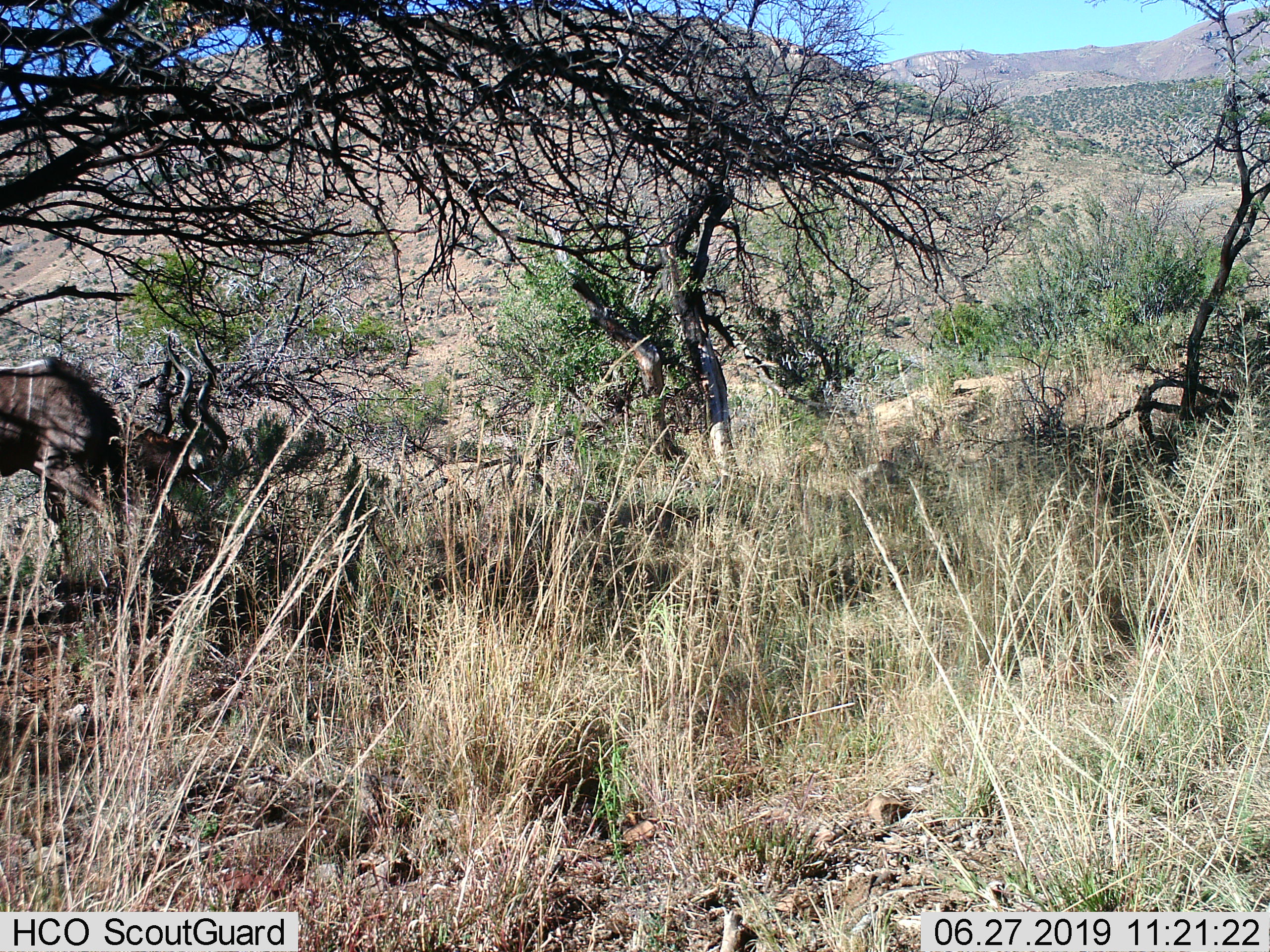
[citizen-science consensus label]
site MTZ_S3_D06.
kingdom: Animalia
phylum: Chordata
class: Mammalia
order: Artiodactyla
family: Bovidae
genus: Tragelaphus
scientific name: Tragelaphus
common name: kudu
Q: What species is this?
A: Kudu (Tragelaphus).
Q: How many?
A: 1.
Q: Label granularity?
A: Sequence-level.